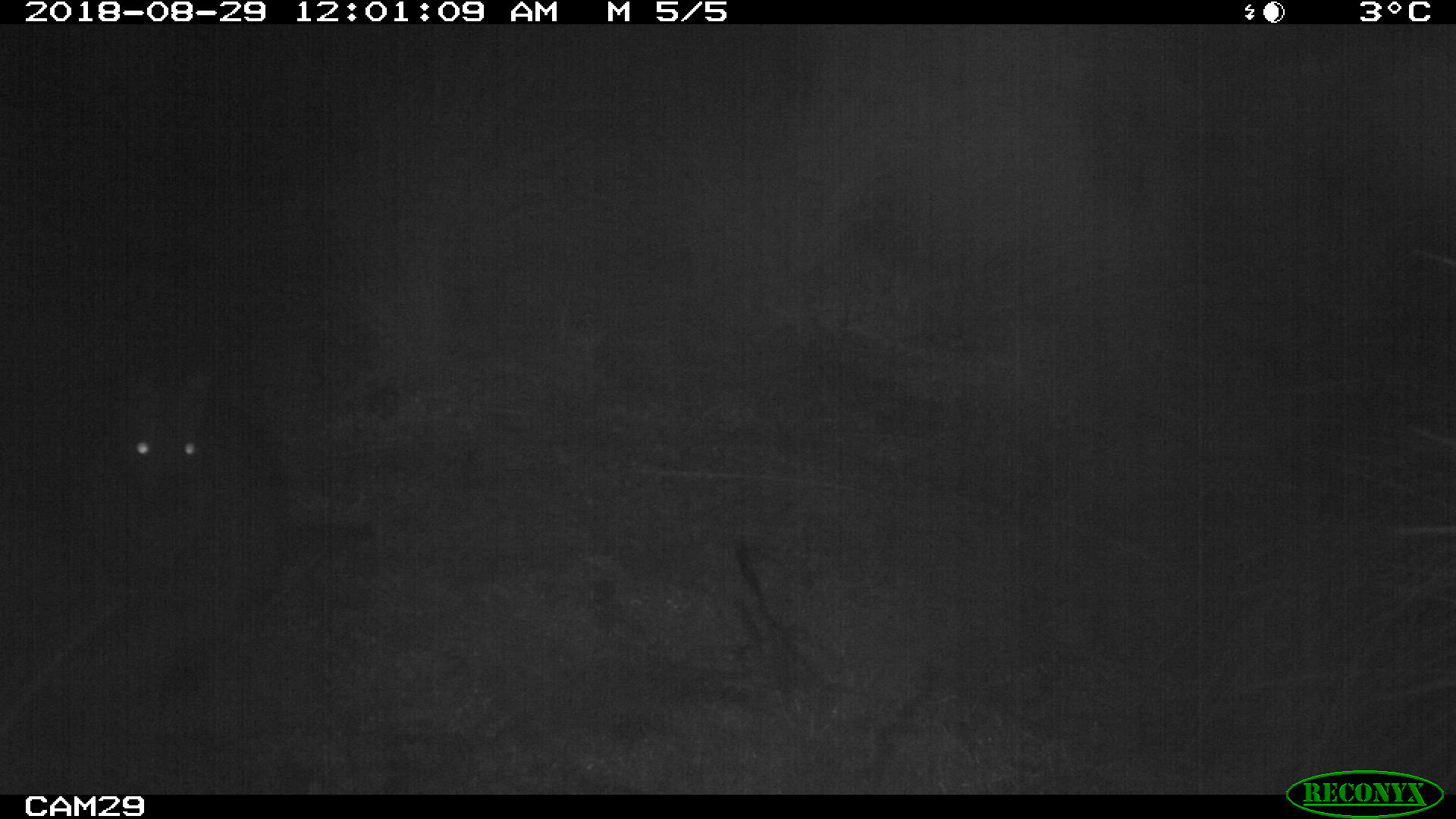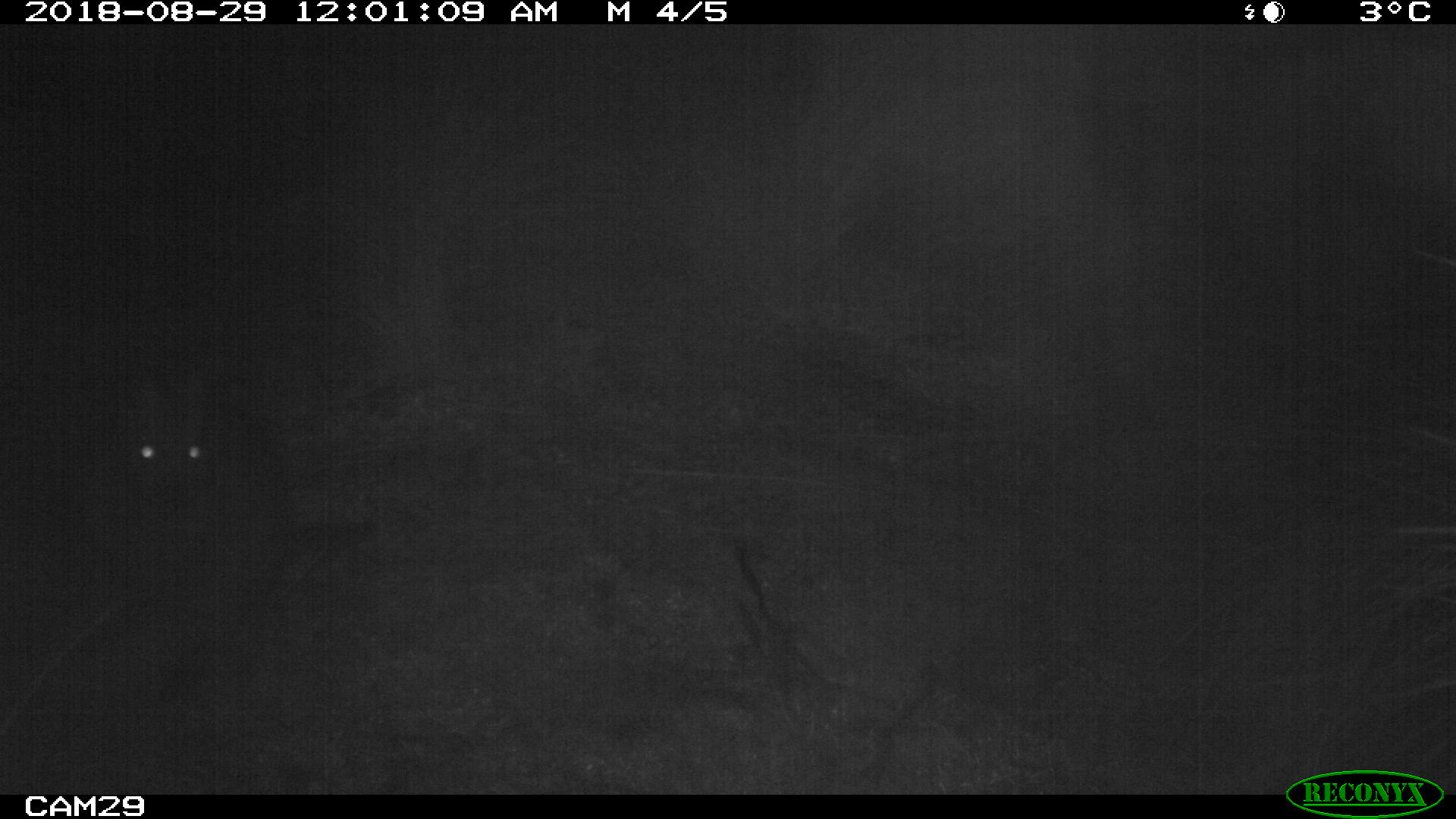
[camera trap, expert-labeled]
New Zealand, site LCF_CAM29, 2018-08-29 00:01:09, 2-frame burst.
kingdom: Animalia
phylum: Chordata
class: Mammalia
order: Diprotodontia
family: Macropodidae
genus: Notamacropus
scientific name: Notamacropus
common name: wallaby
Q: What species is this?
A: Wallaby (Notamacropus).